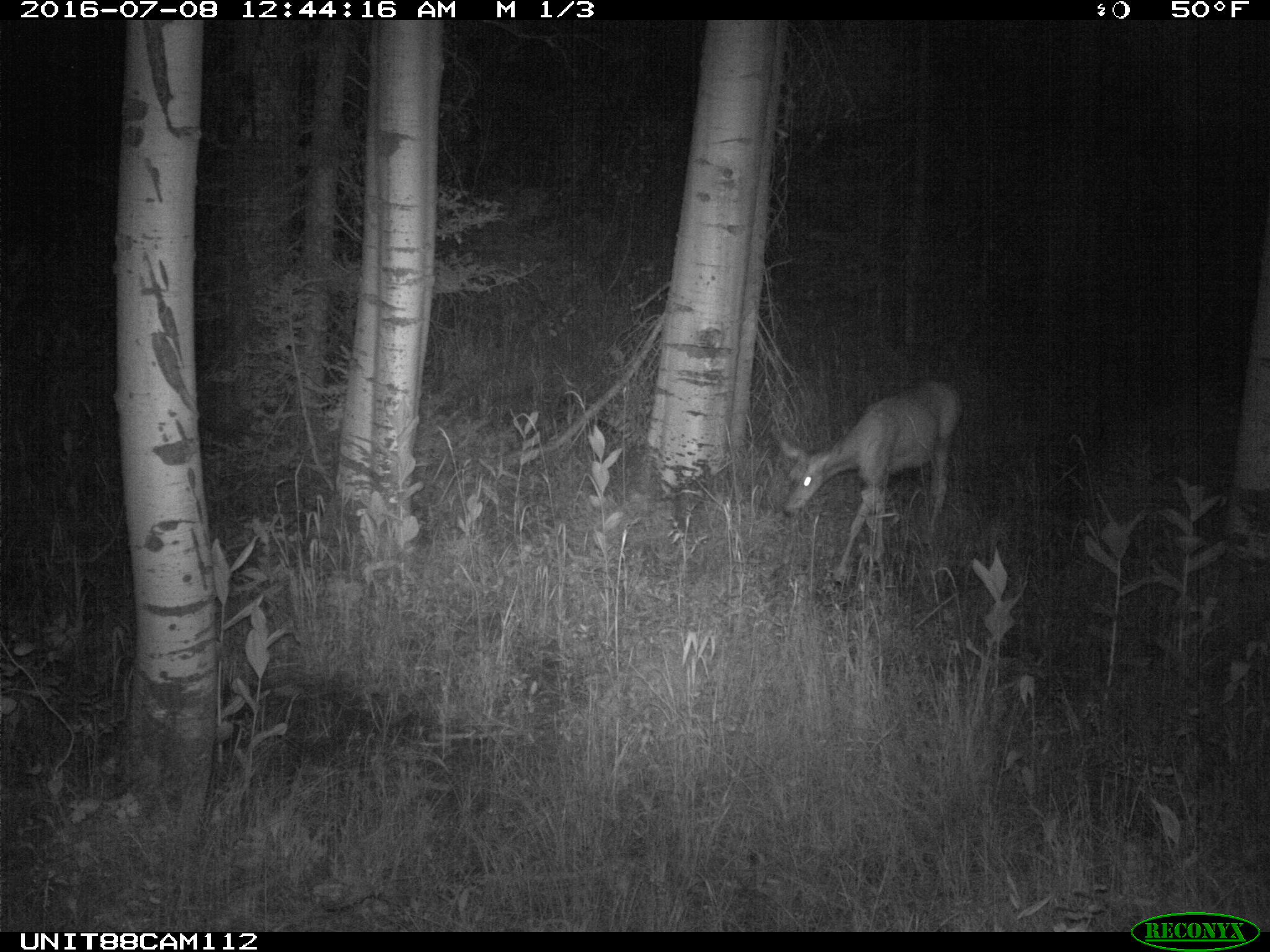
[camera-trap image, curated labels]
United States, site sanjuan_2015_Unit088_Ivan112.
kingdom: Animalia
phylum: Chordata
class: Mammalia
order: Artiodactyla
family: Cervidae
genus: Odocoileus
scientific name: Odocoileus hemionus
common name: mule deer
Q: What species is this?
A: Odocoileus hemionus (mule deer).